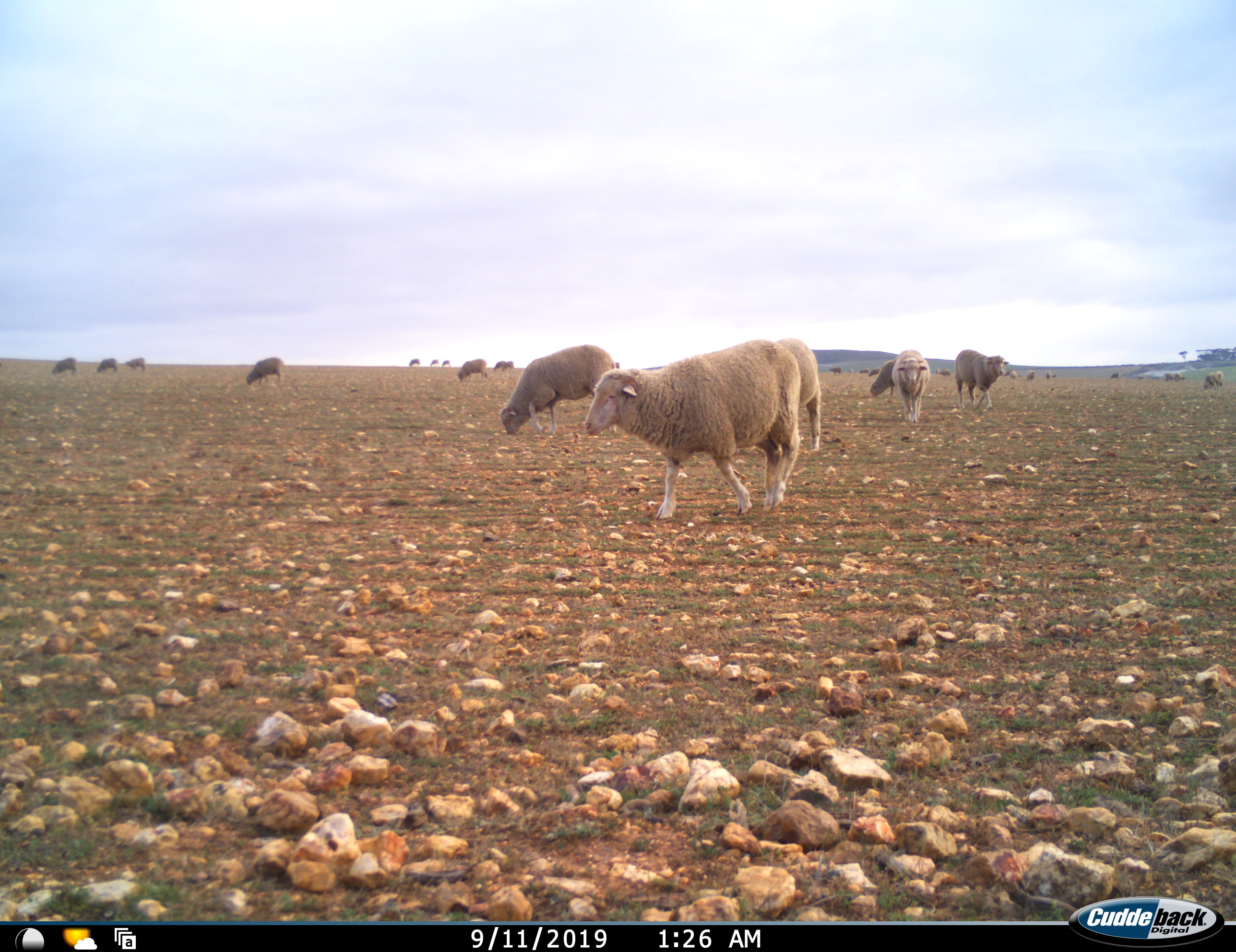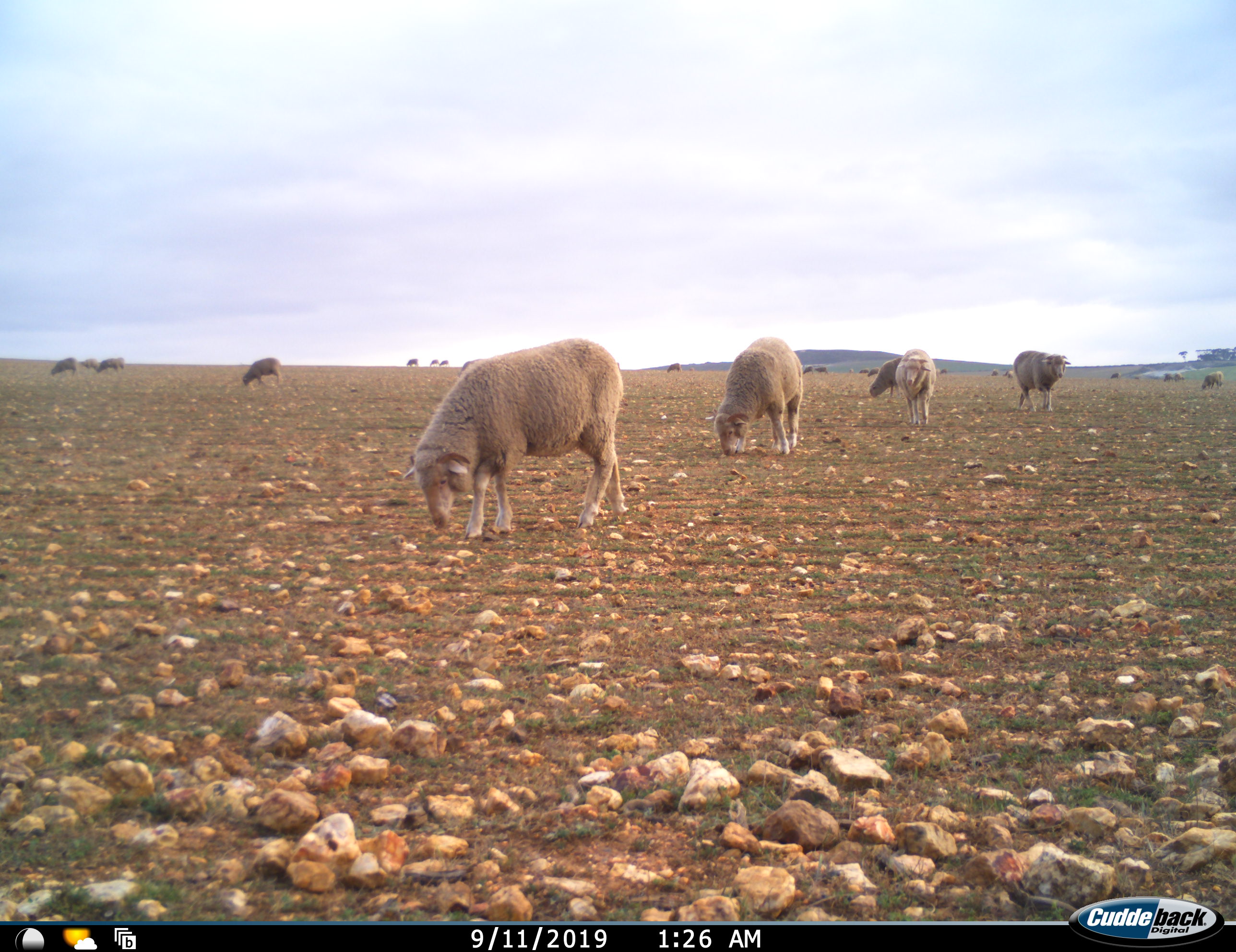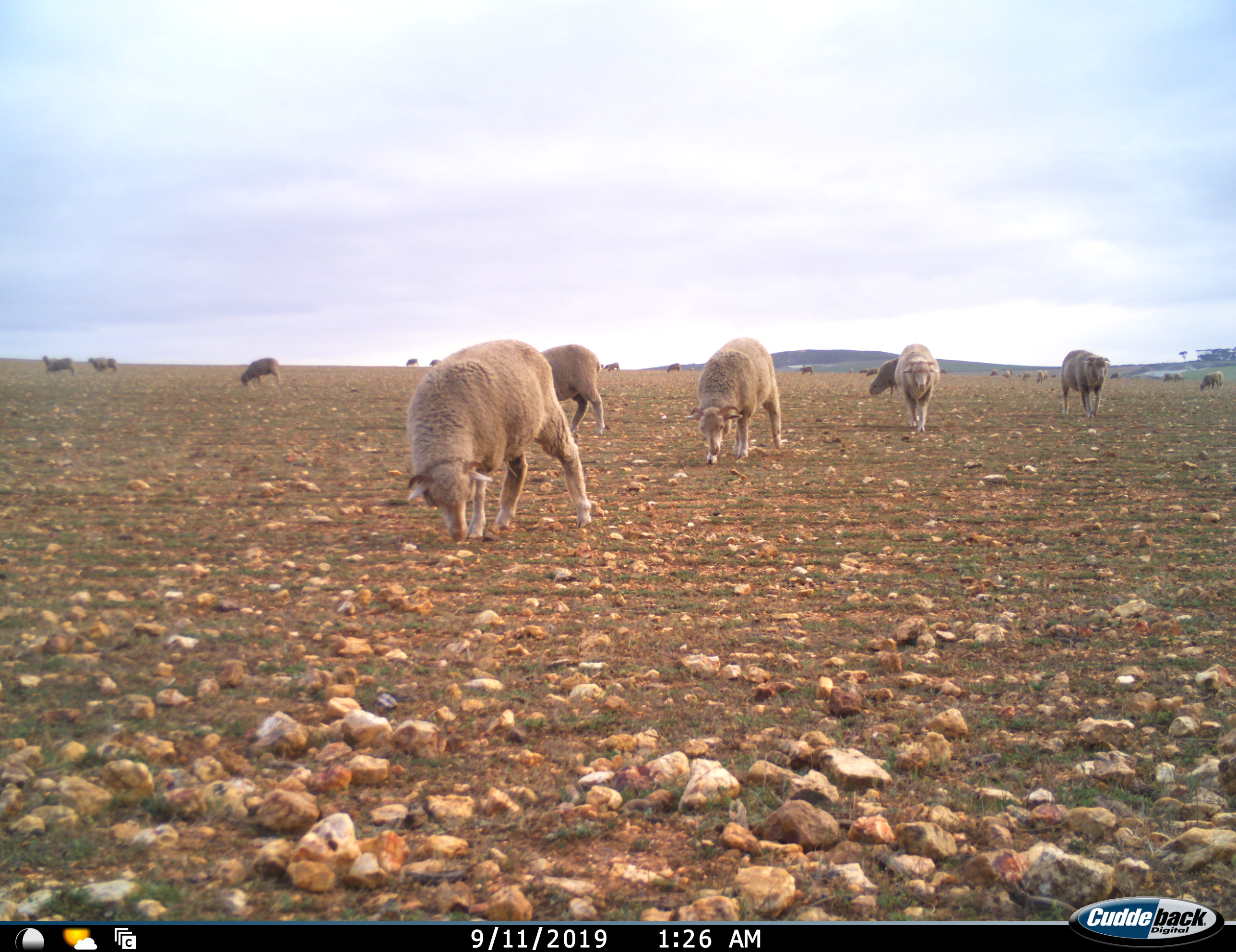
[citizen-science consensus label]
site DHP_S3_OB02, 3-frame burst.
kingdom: Animalia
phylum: Chordata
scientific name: Vertebrata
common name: domestic animal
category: domesticanimal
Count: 11-50.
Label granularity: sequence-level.